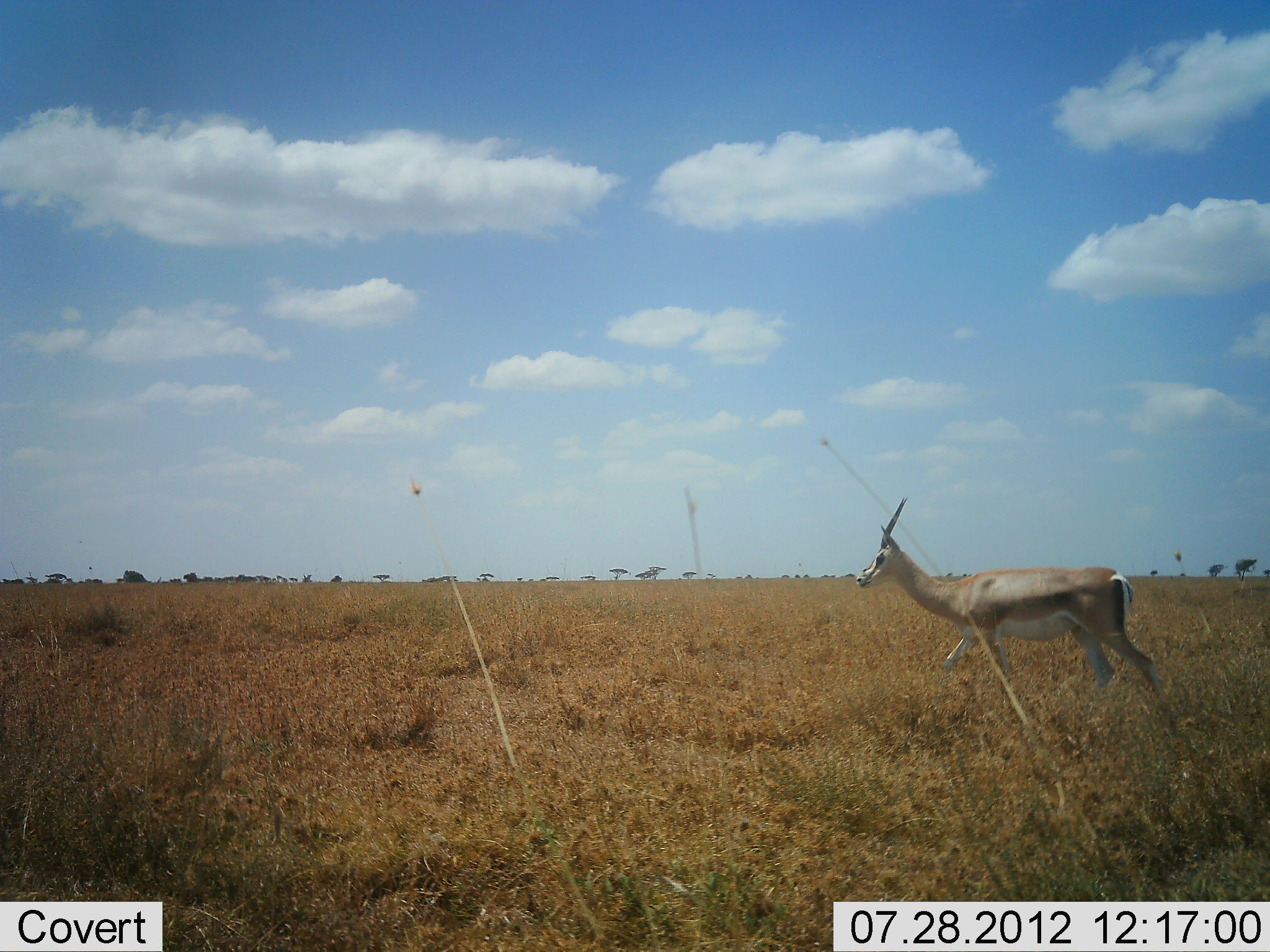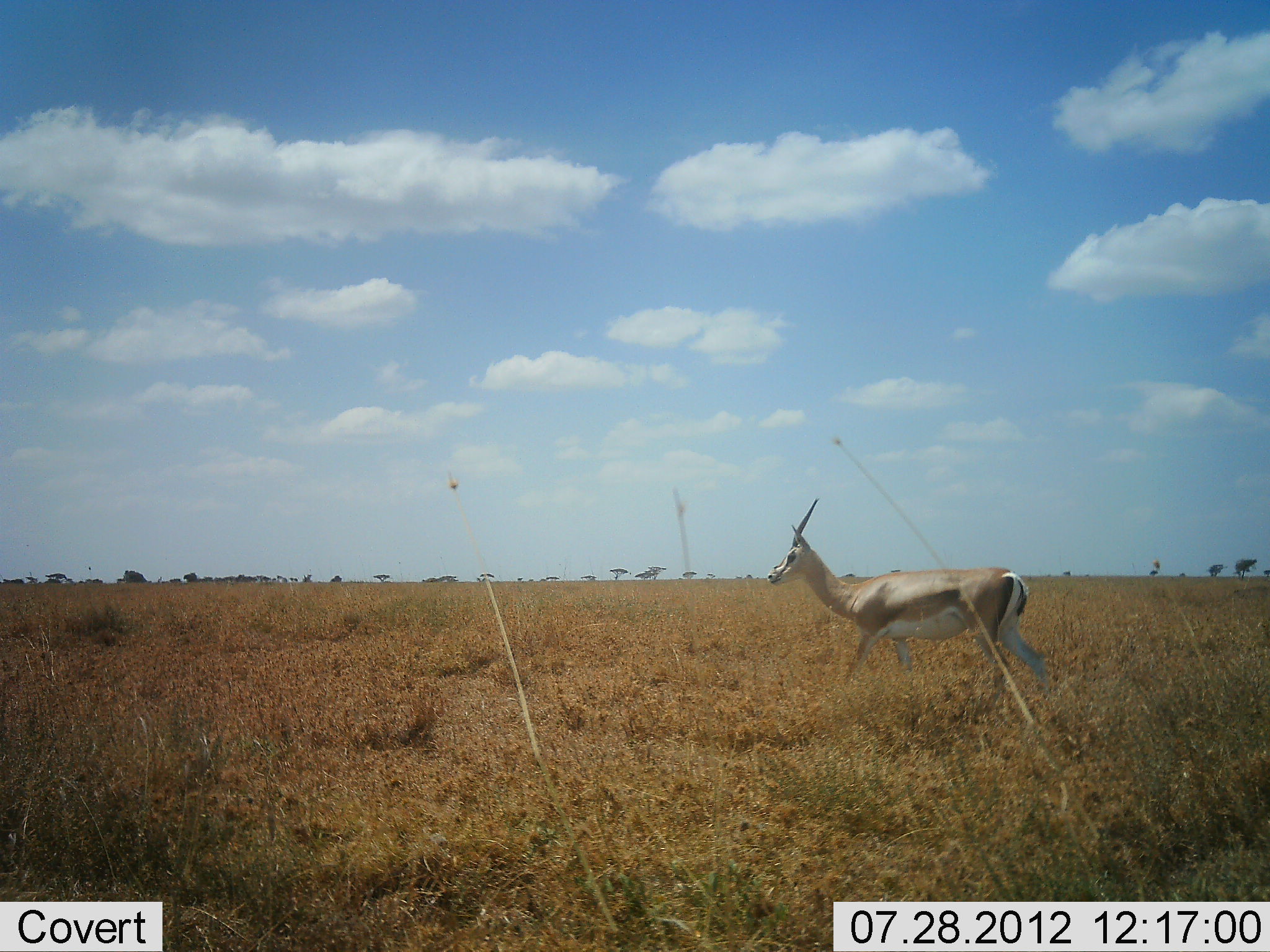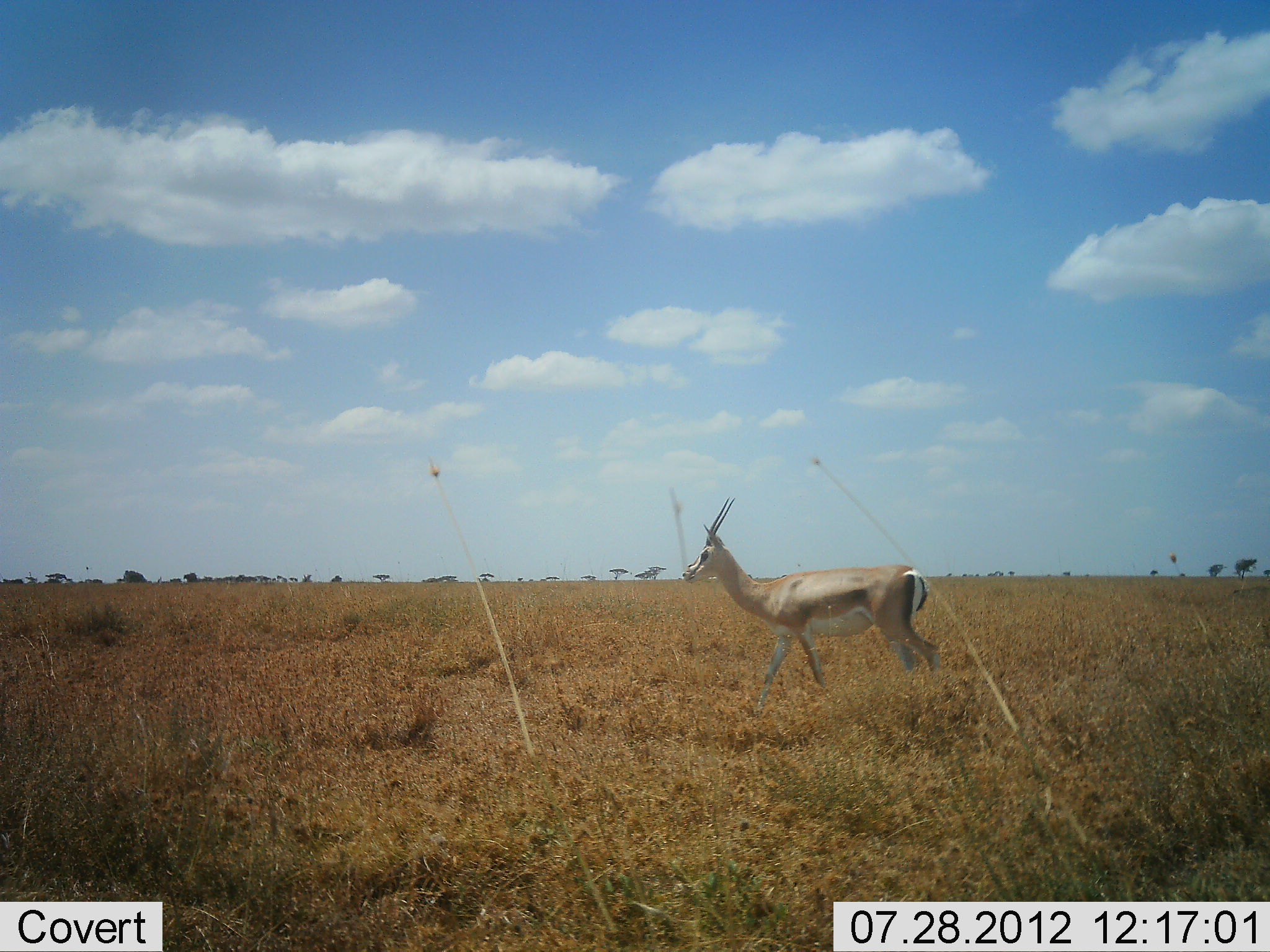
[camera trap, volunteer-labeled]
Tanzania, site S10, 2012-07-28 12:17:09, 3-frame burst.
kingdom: Animalia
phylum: Chordata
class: Mammalia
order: Artiodactyla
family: Bovidae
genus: Nanger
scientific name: Nanger granti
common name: grant's gazelle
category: gazellegrants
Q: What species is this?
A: Gazellegrants (grant's gazelle) (Nanger granti).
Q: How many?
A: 1.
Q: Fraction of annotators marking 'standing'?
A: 20%.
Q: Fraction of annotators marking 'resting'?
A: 10%.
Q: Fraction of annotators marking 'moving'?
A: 80%.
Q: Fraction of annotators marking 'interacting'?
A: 10%.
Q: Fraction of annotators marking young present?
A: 0%.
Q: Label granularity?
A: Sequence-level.